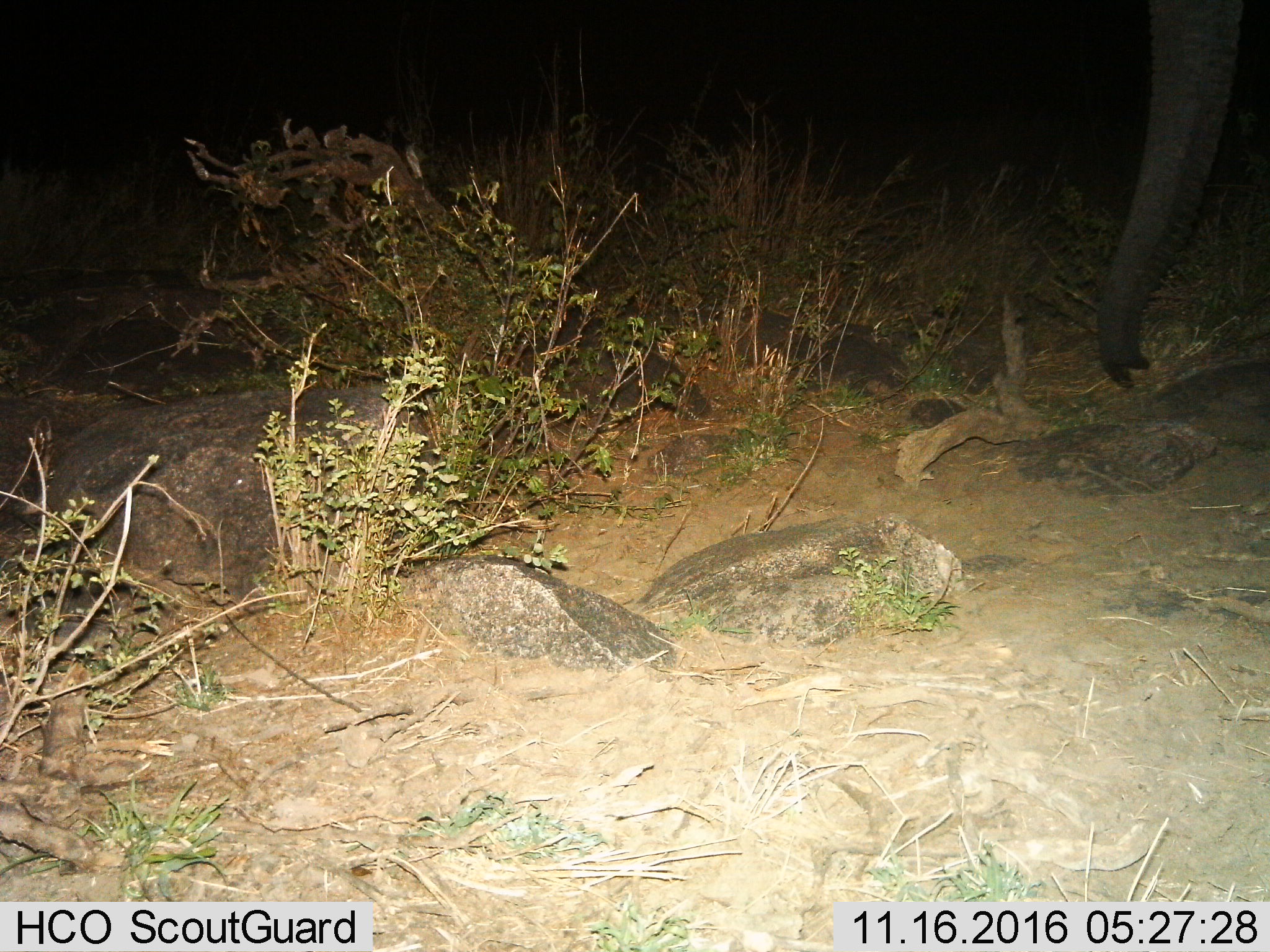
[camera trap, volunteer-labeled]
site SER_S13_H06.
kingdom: Animalia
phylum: Chordata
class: Mammalia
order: Proboscidea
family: Elephantidae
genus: Loxodonta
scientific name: Loxodonta africana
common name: african bush elephant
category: elephant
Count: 1.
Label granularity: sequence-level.